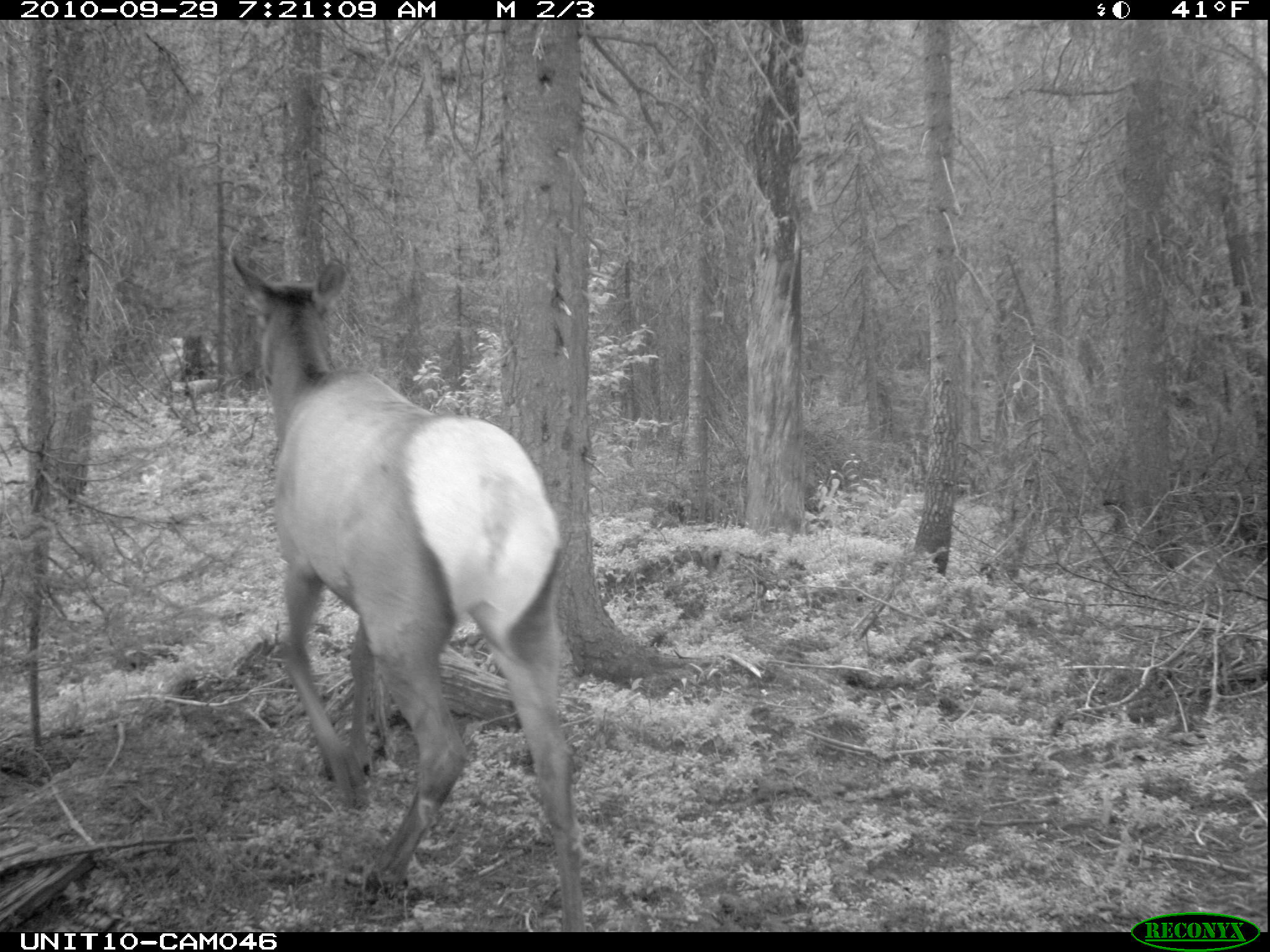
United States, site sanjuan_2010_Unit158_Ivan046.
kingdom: Animalia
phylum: Chordata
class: Mammalia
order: Artiodactyla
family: Cervidae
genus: Cervus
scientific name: Cervus elaphus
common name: red deer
Cervus elaphus (red deer).